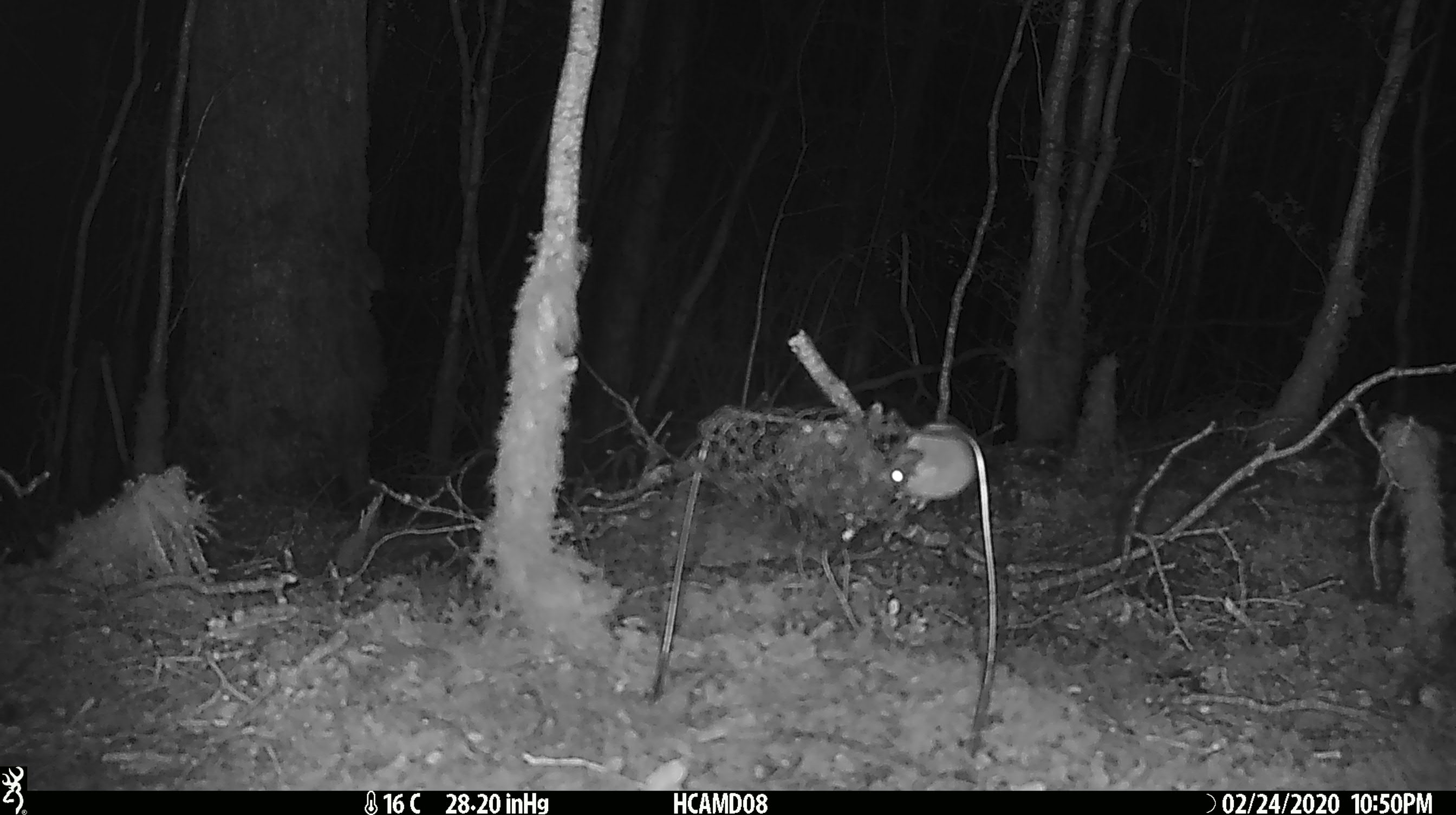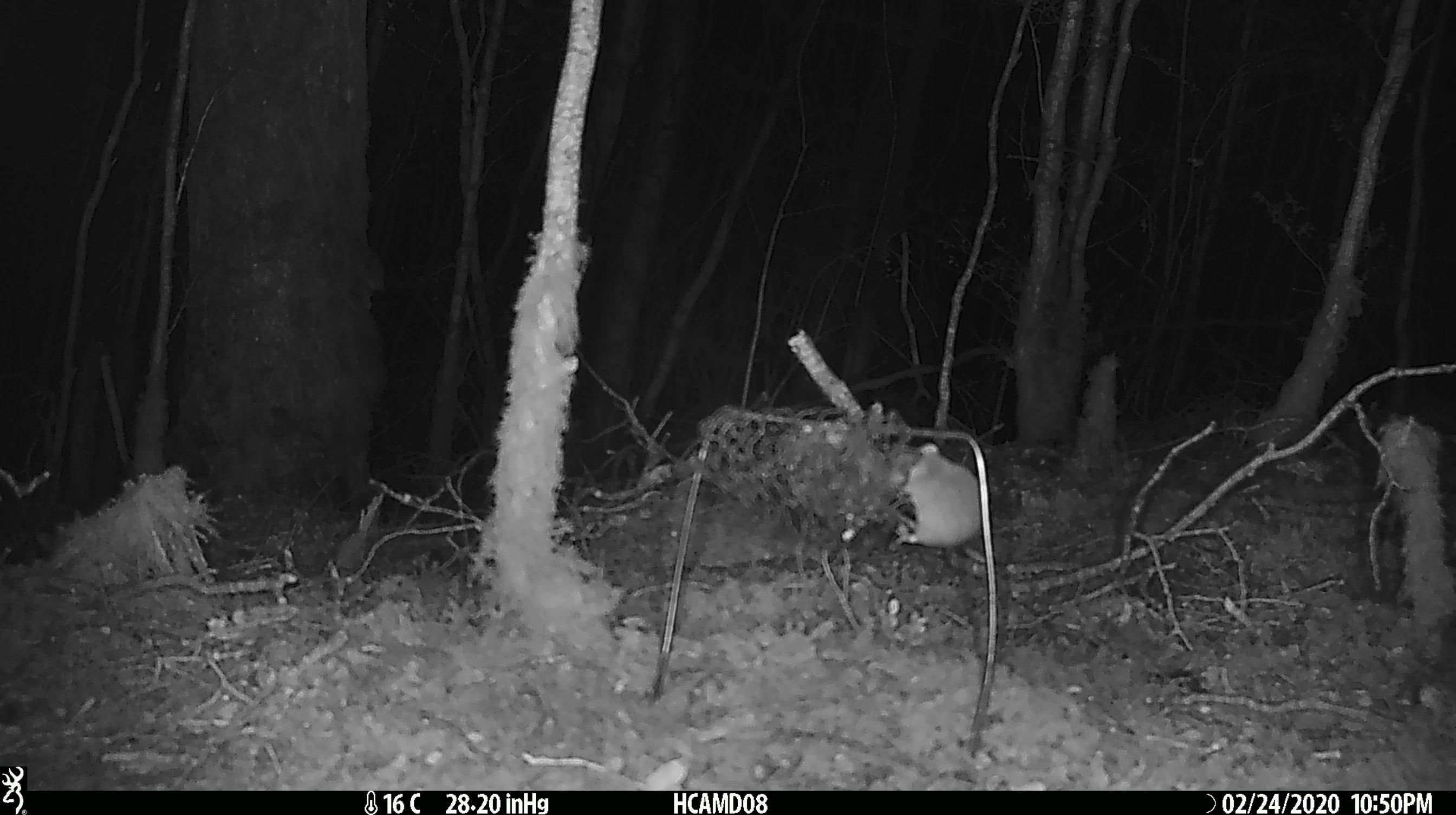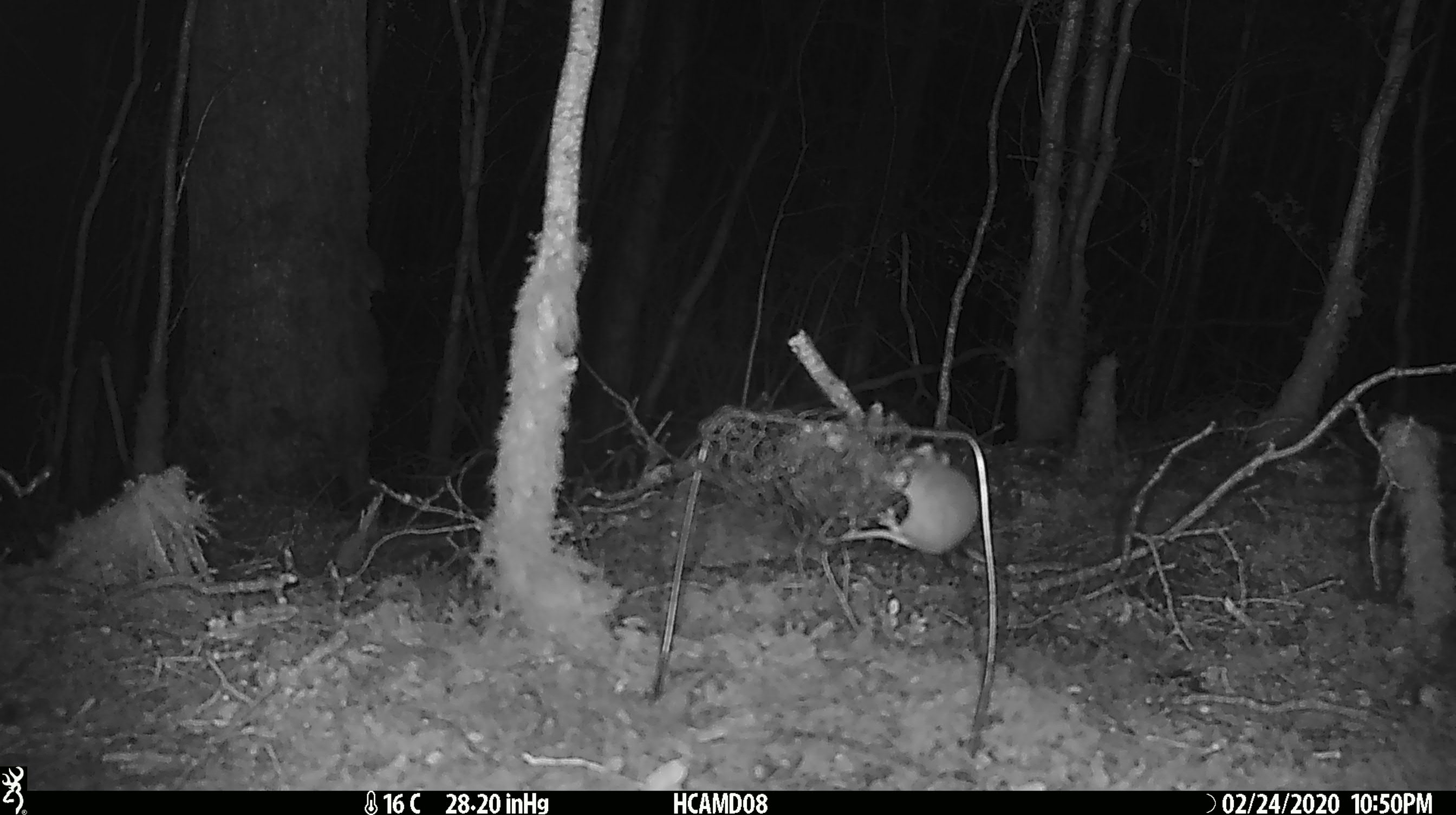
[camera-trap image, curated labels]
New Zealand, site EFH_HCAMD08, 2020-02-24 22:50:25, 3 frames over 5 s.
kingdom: Animalia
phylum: Chordata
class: Mammalia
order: Rodentia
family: Muridae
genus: Mus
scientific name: Mus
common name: mouse